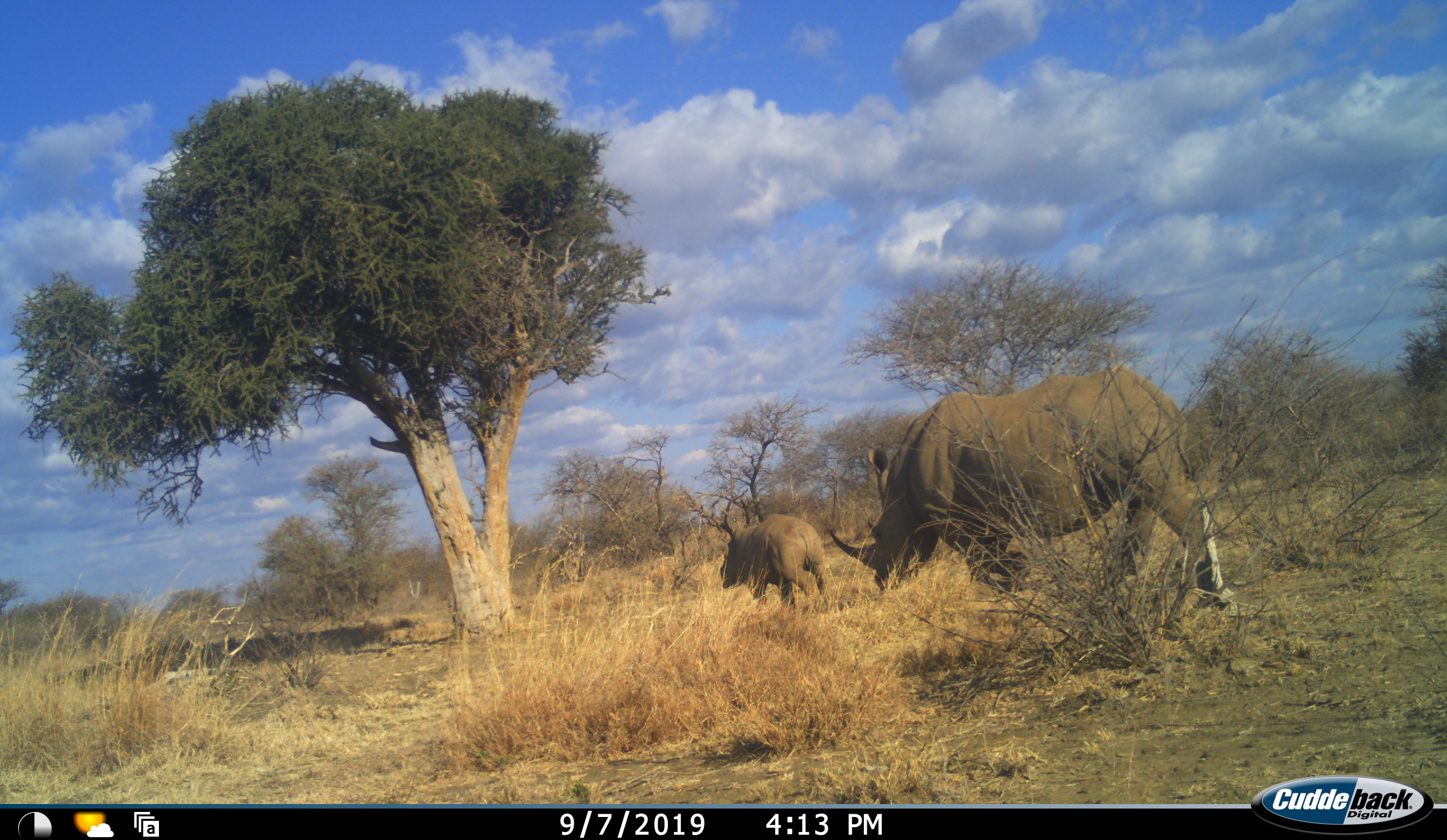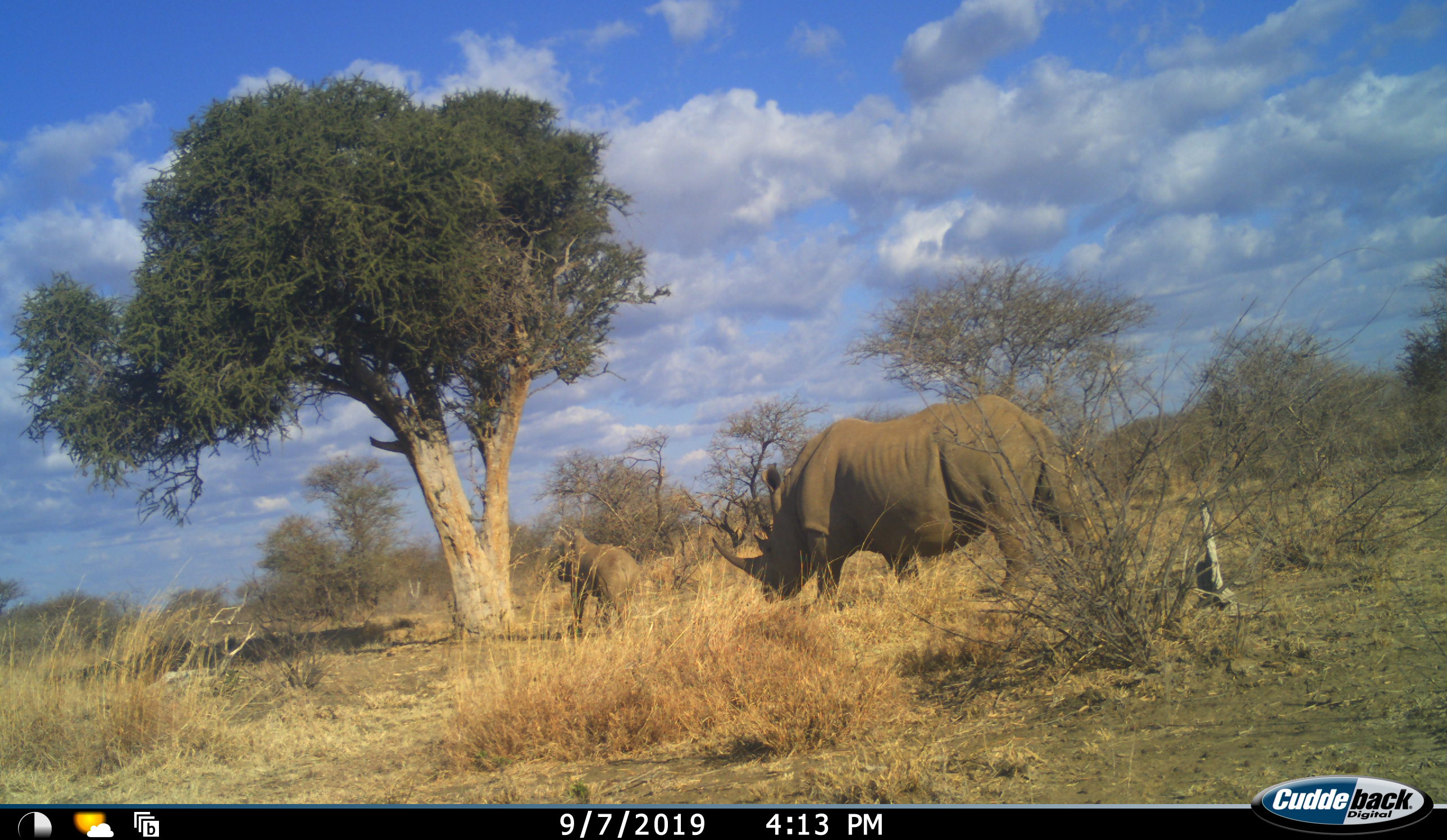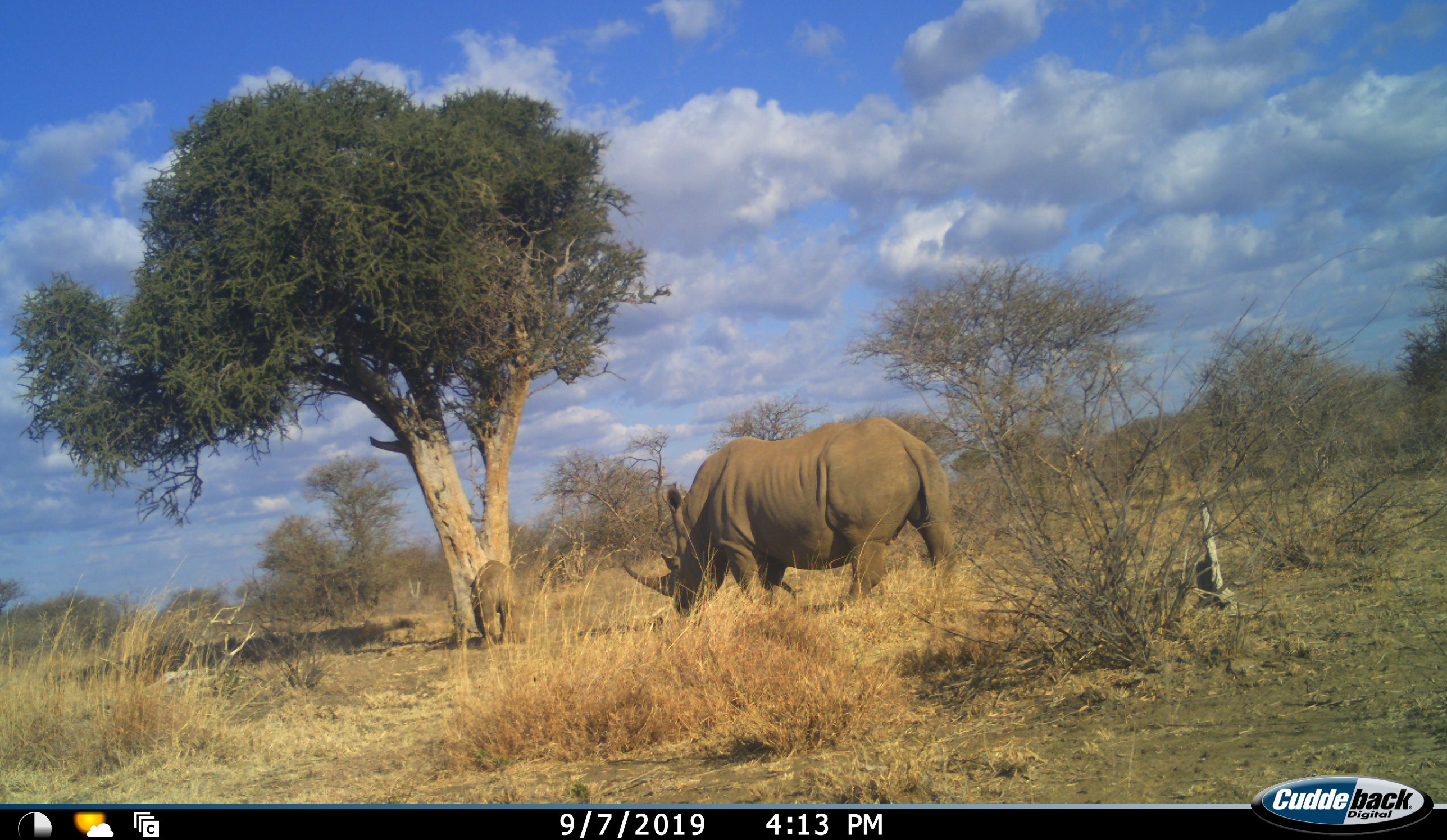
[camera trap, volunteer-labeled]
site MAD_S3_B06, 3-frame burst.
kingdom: Animalia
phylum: Chordata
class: Mammalia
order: Perissodactyla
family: Rhinocerotidae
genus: Ceratotherium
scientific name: Ceratotherium simum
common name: white rhinoceros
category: rhinoceroswhite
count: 2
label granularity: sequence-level